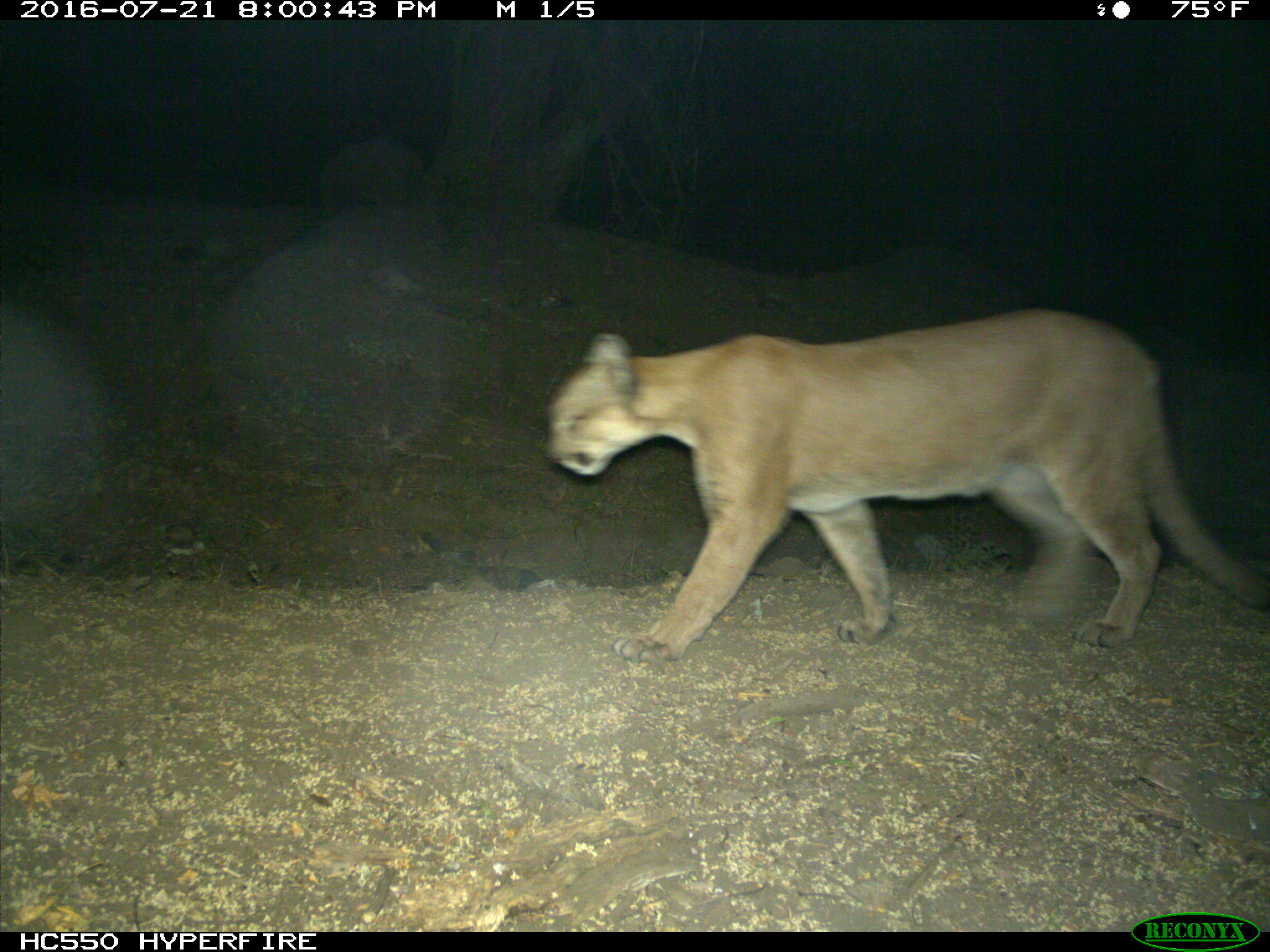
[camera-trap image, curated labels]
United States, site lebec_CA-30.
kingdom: Animalia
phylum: Chordata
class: Mammalia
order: Carnivora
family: Felidae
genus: Puma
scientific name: Puma concolor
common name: mountain lion